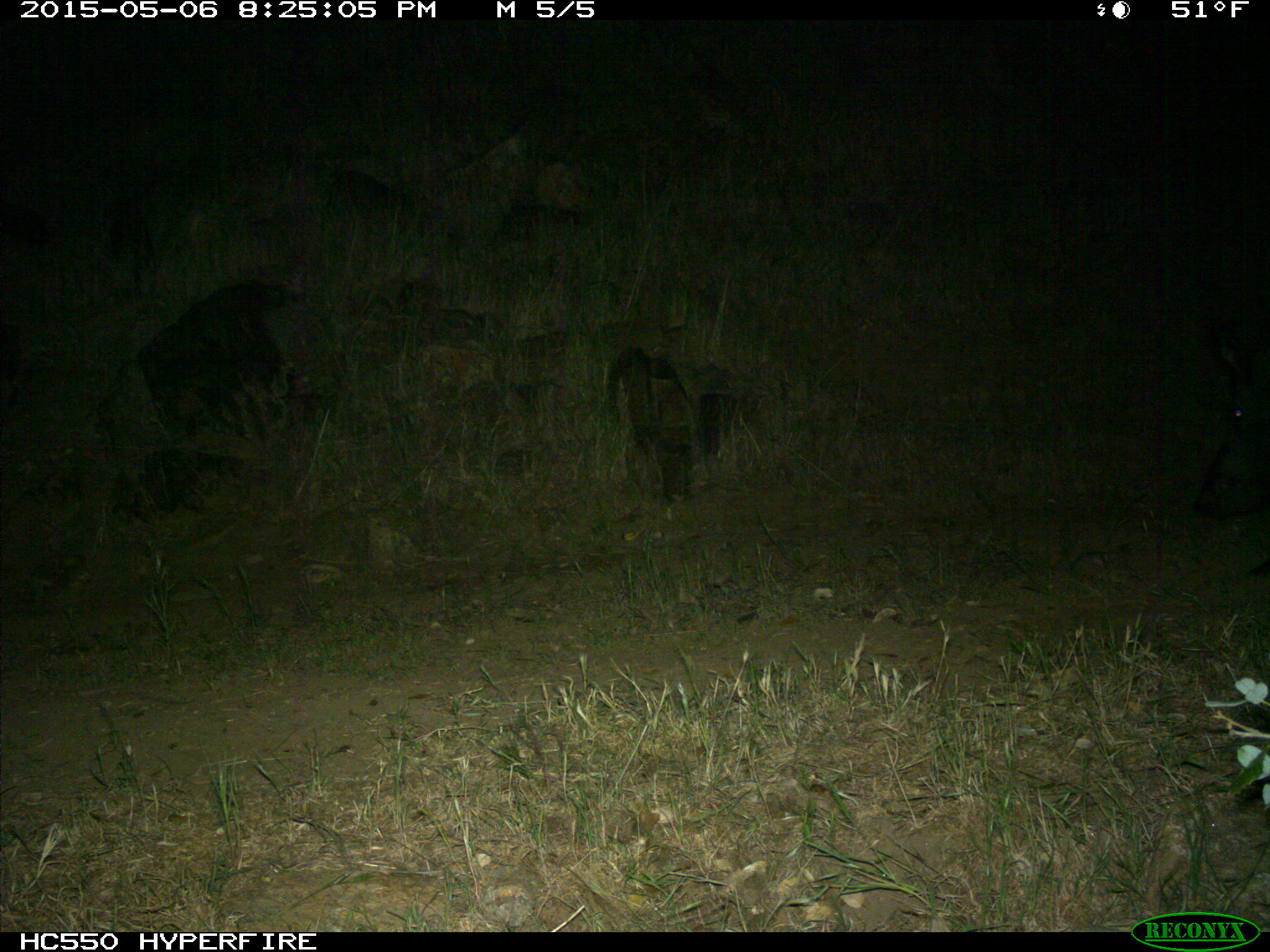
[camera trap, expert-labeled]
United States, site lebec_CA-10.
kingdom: Animalia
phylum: Chordata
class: Mammalia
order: Artiodactyla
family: Suidae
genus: Sus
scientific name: Sus scrofa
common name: wild boar